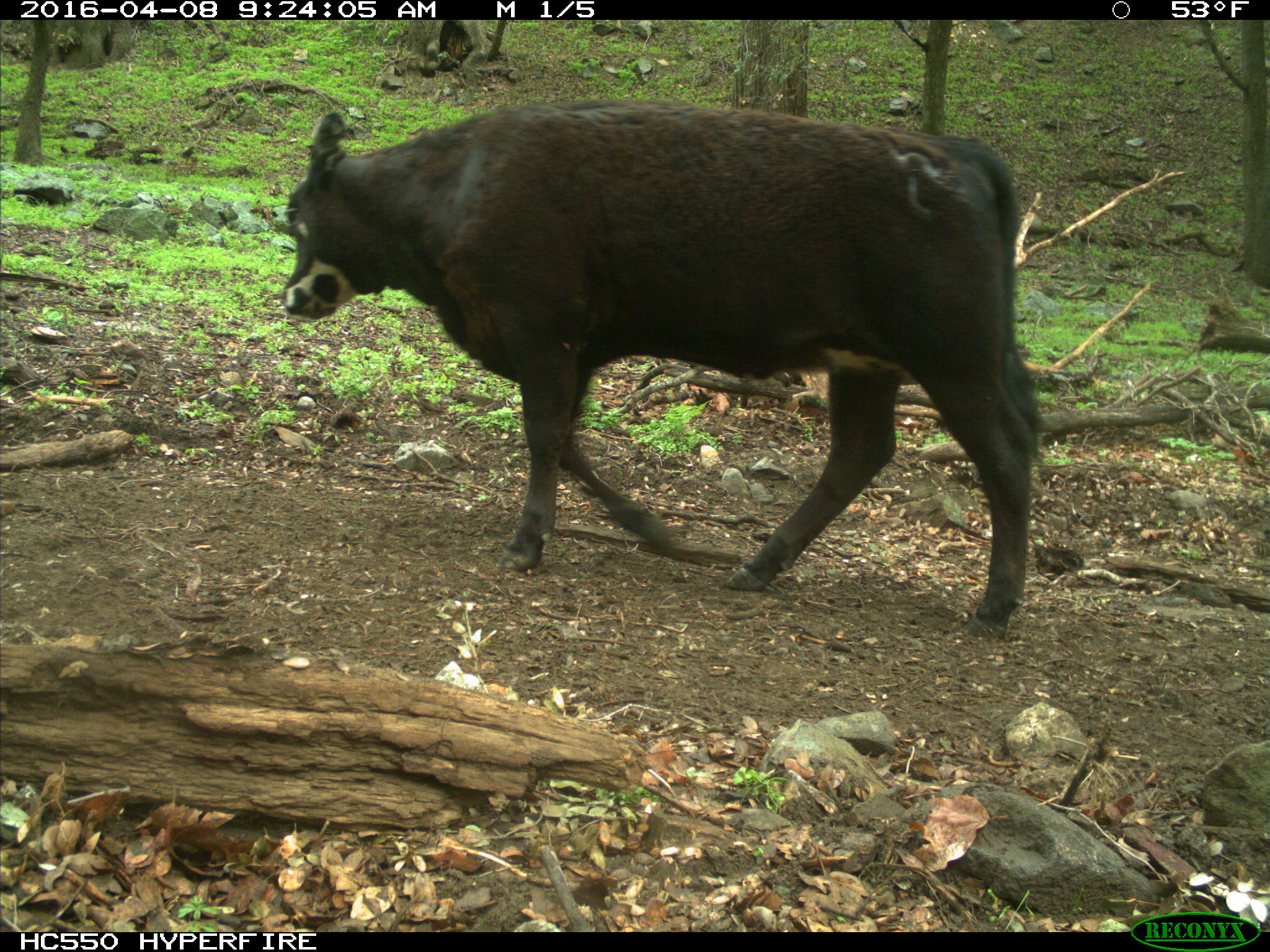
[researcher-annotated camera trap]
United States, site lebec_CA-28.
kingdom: Animalia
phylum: Chordata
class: Mammalia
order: Artiodactyla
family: Bovidae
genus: Bos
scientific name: Bos taurus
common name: domestic cow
Bos taurus (domestic cow).